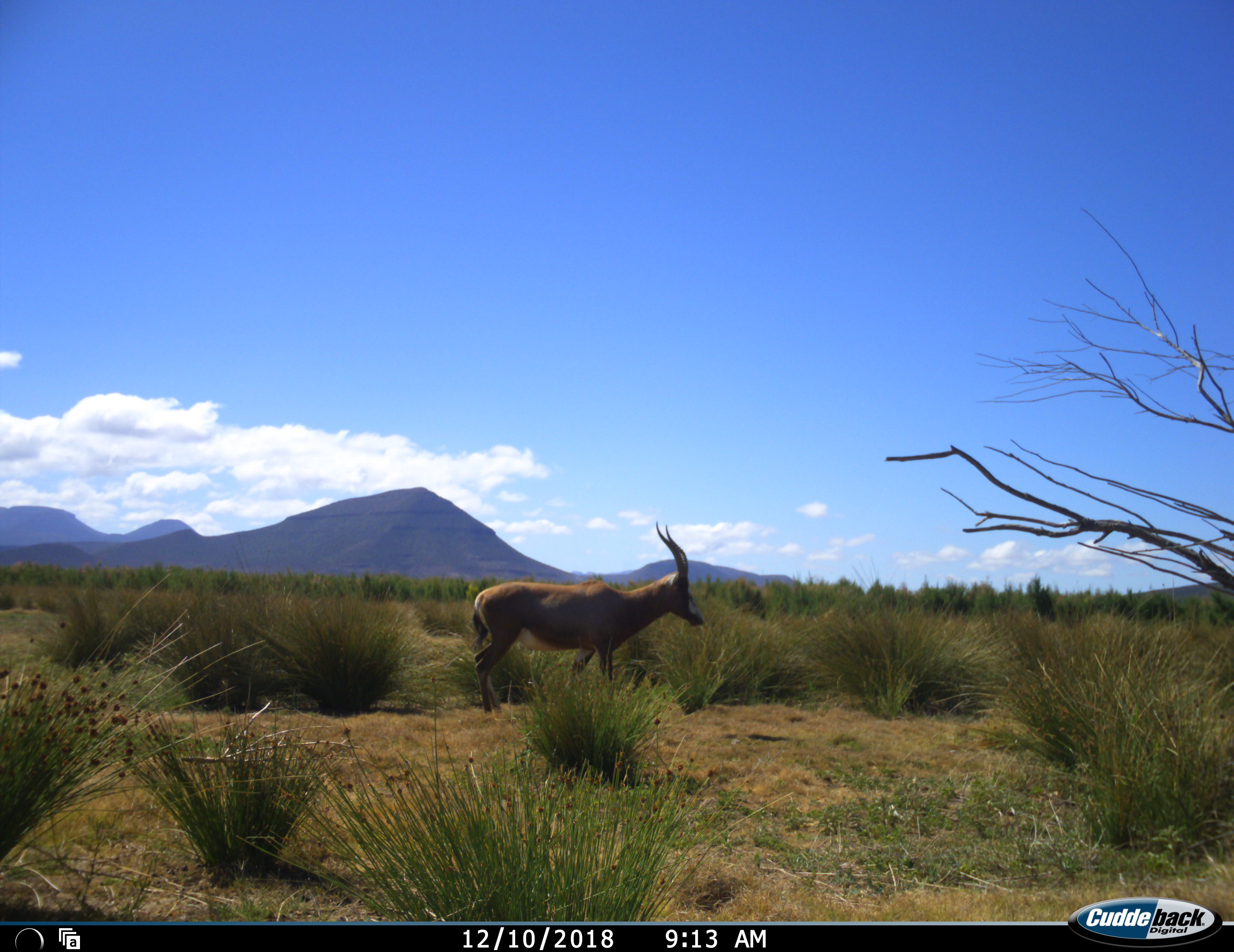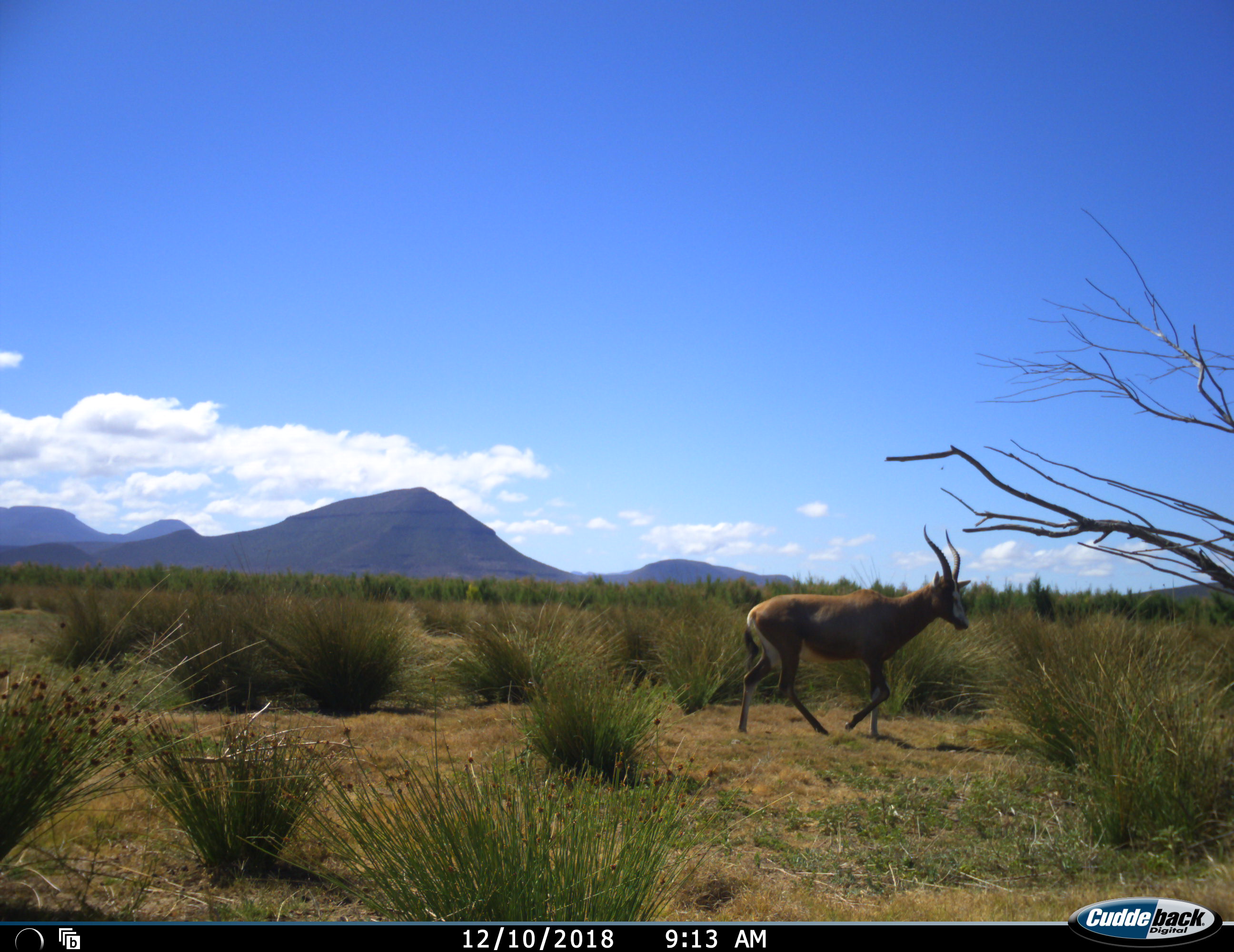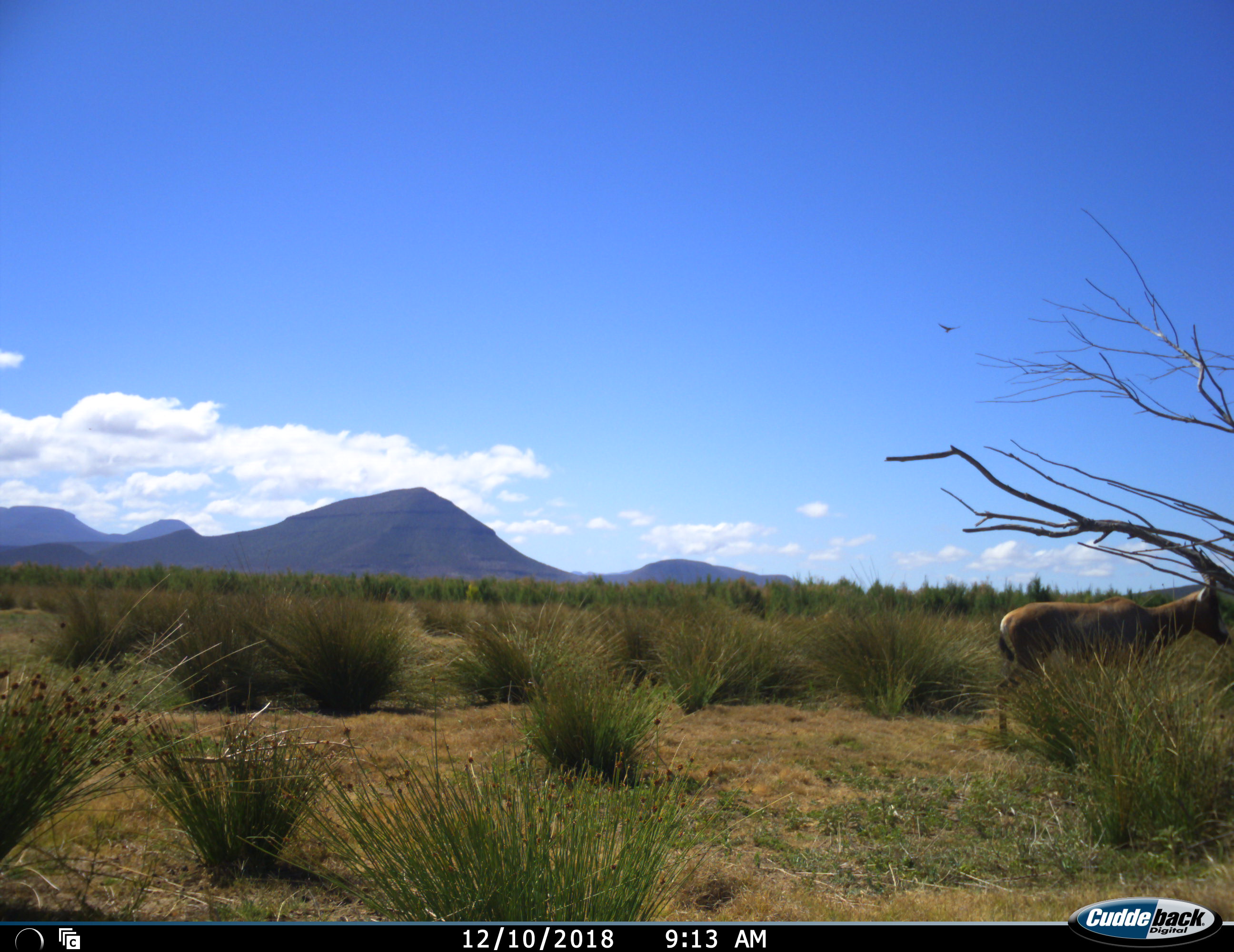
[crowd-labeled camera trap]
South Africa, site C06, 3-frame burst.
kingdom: Animalia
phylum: Chordata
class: Mammalia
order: Artiodactyla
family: Bovidae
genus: Damaliscus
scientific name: Damaliscus pygargus phillipsi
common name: blesbok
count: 1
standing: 11%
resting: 0%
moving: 100%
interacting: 0%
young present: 0%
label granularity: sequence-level